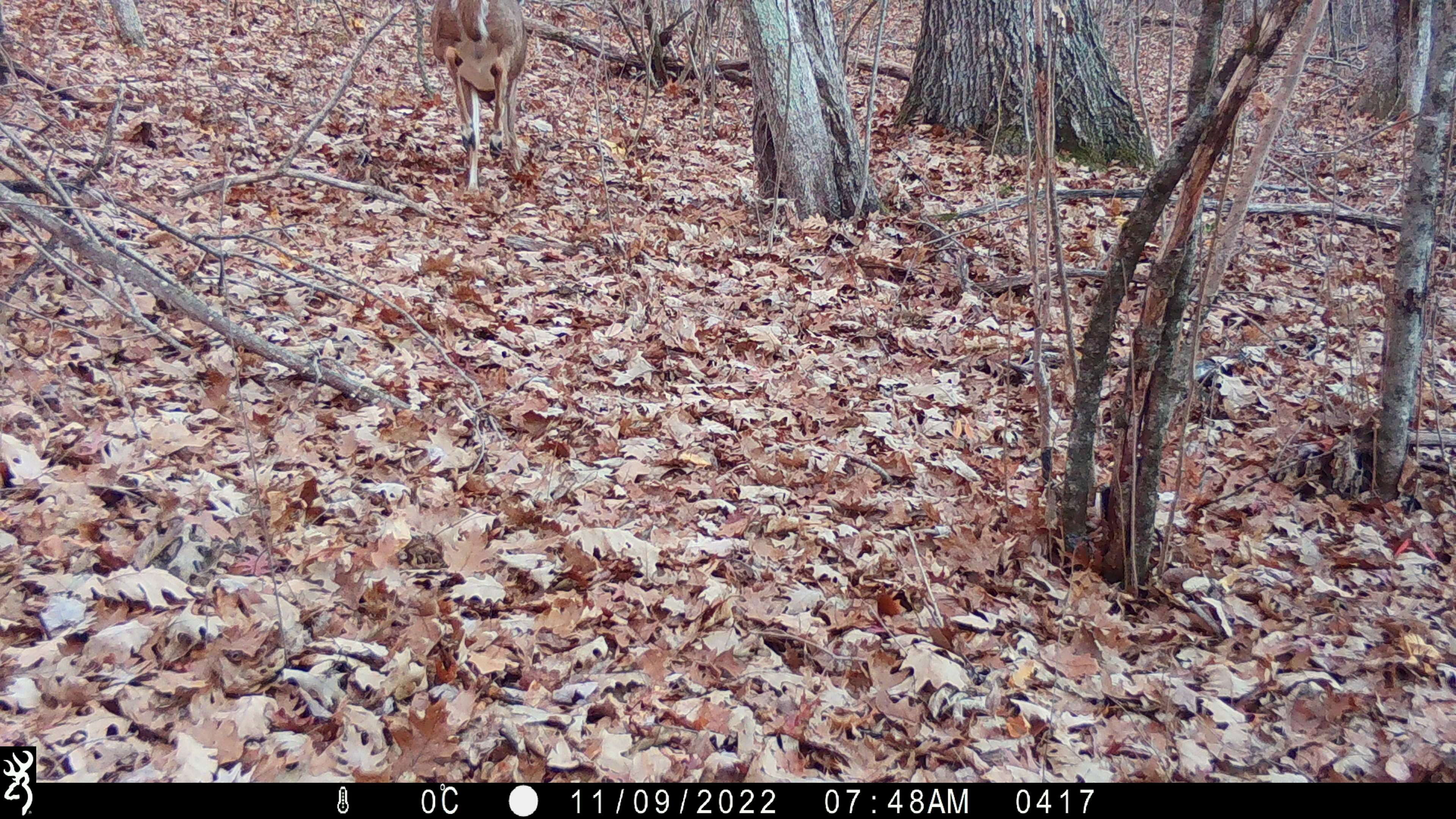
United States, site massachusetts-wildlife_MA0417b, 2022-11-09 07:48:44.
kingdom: Animalia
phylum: Chordata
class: Mammalia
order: Artiodactyla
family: Cervidae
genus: Odocoileus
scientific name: Odocoileus virginianus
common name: white-tailed deer